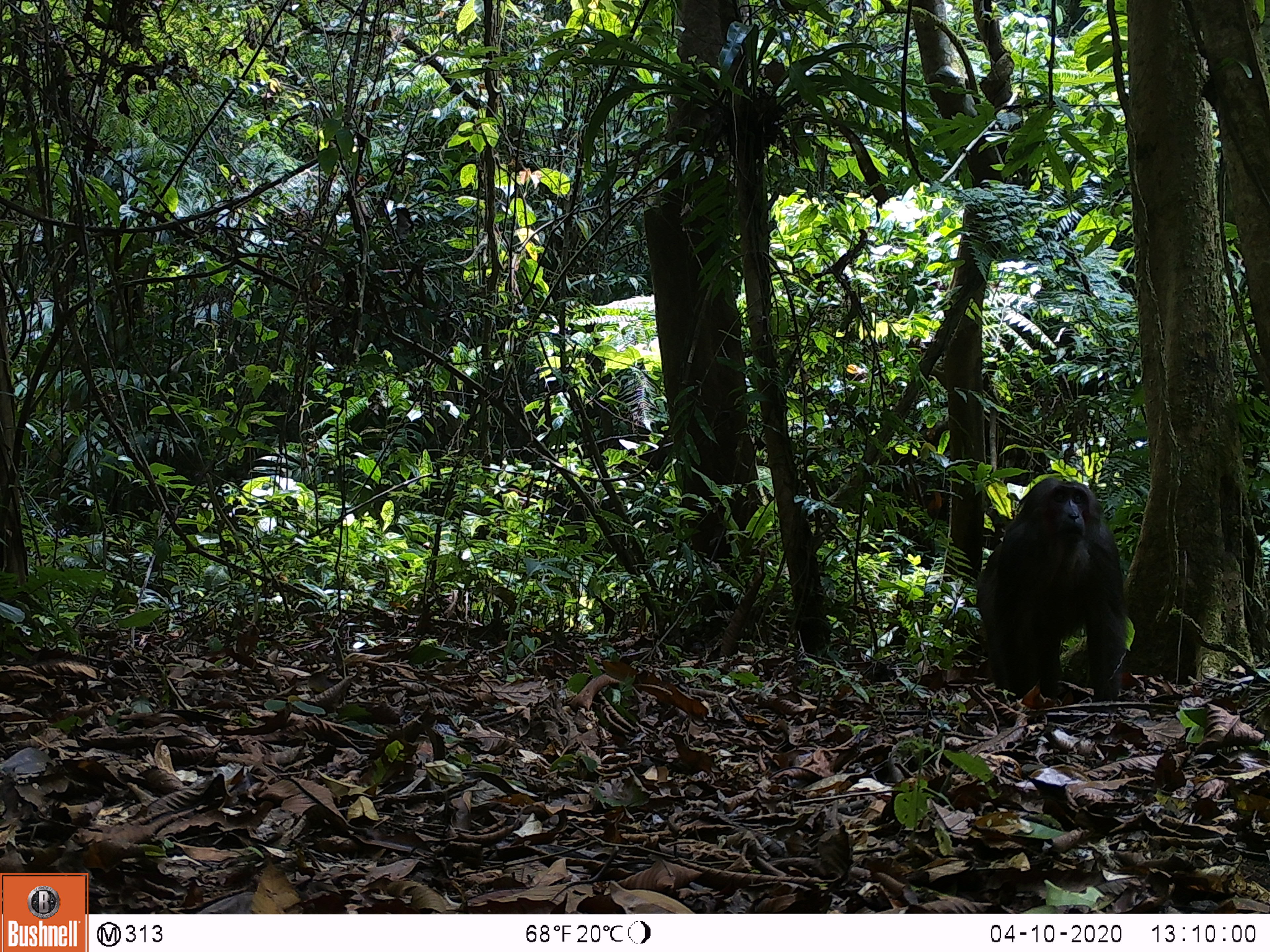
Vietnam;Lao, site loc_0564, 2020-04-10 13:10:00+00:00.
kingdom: Animalia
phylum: Chordata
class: Mammalia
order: Primates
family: Cercopithecidae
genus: Macaca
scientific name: Macaca arctoides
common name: stump-tailed macaque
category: stump tailed macaque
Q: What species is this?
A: Stump tailed macaque (stump-tailed macaque) (Macaca arctoides).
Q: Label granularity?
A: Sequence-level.